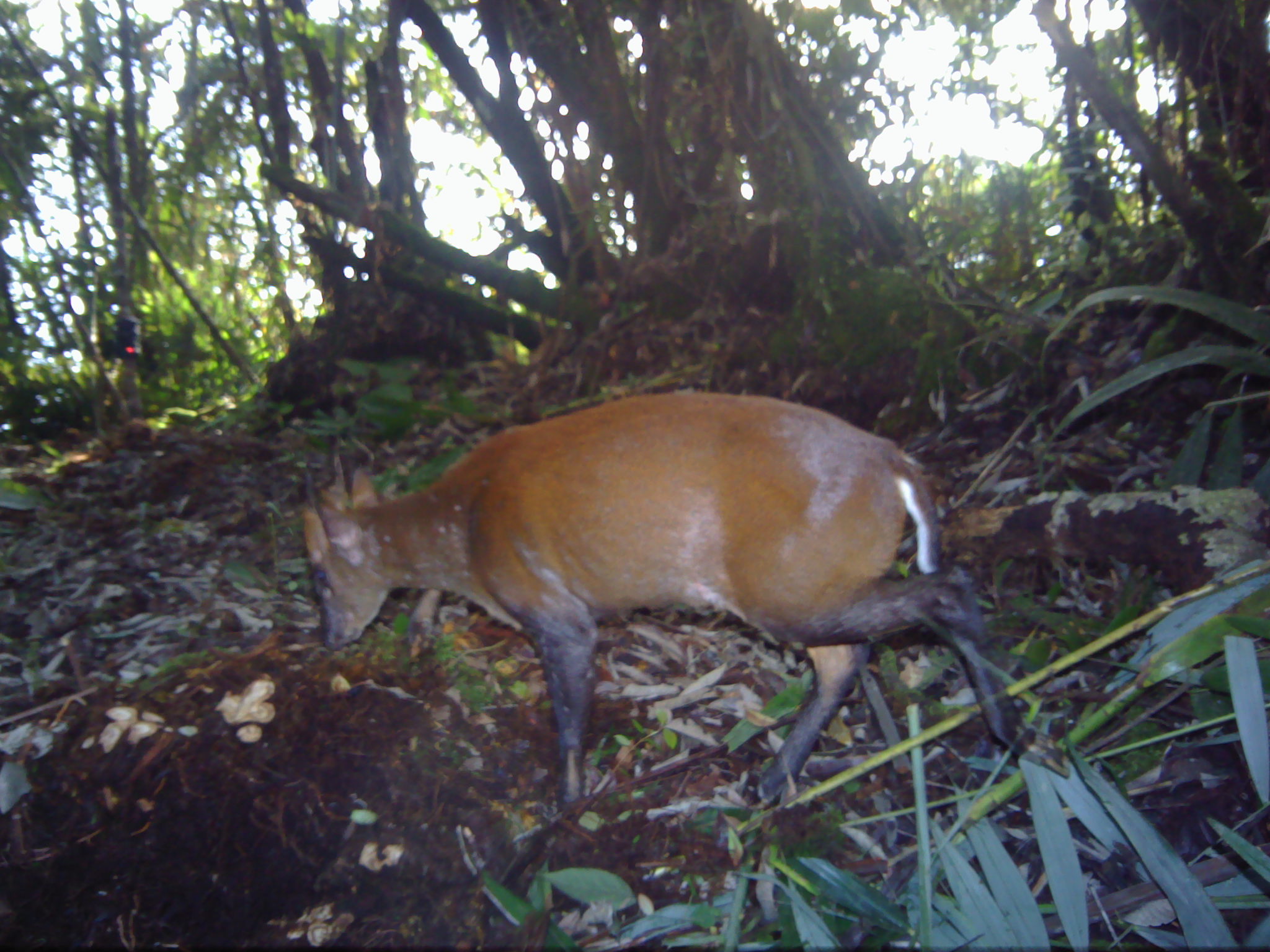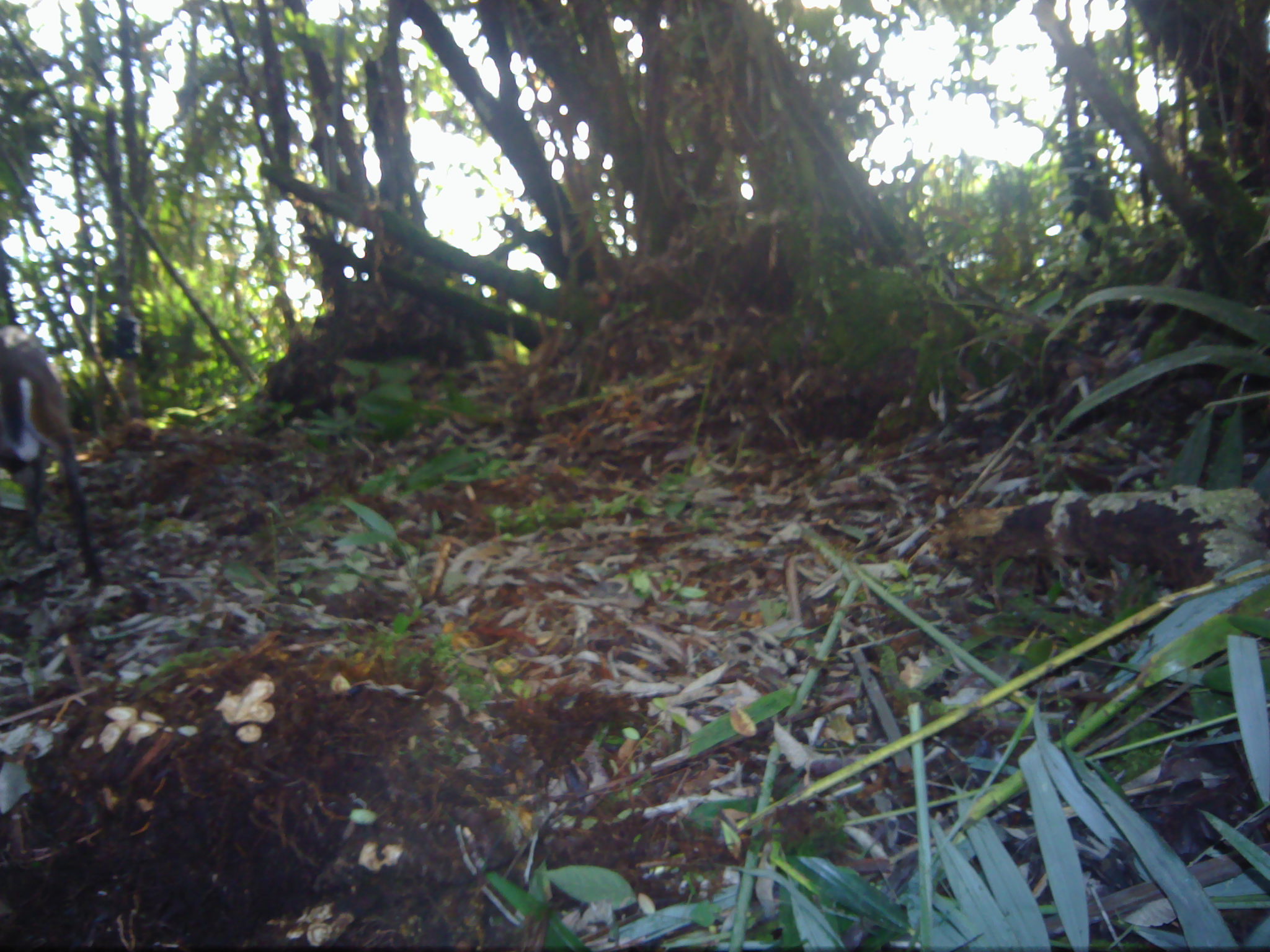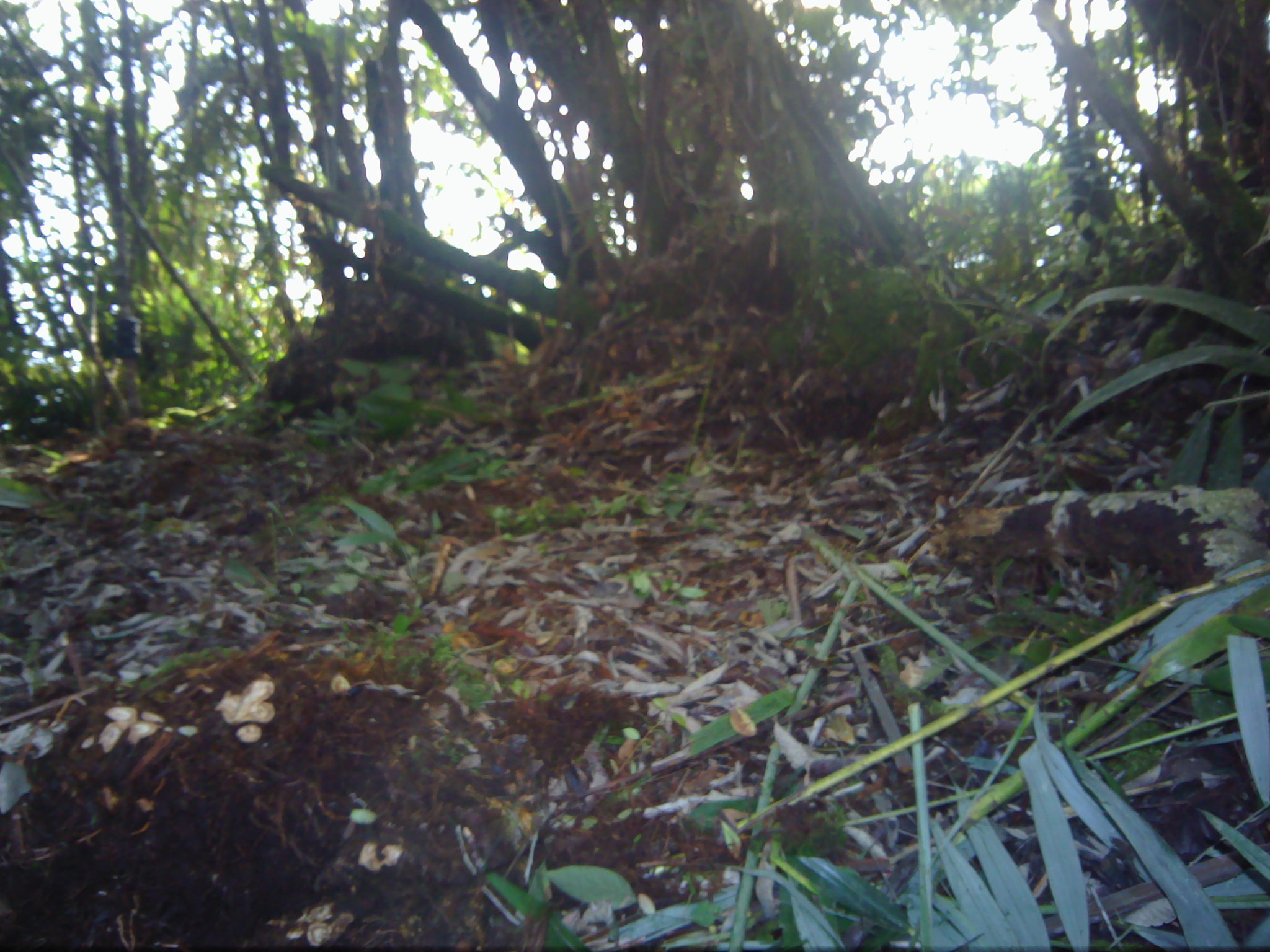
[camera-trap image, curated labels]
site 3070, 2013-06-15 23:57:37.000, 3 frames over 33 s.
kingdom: Animalia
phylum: Chordata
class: Mammalia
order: Artiodactyla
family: Cervidae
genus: Muntiacus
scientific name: Muntiacus muntjak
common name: southern red muntjac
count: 1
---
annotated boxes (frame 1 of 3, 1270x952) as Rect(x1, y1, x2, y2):
muntiacus muntjak: Rect(295, 390, 1027, 803)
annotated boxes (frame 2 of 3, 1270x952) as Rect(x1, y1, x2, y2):
muntiacus muntjak: Rect(0, 324, 106, 590)